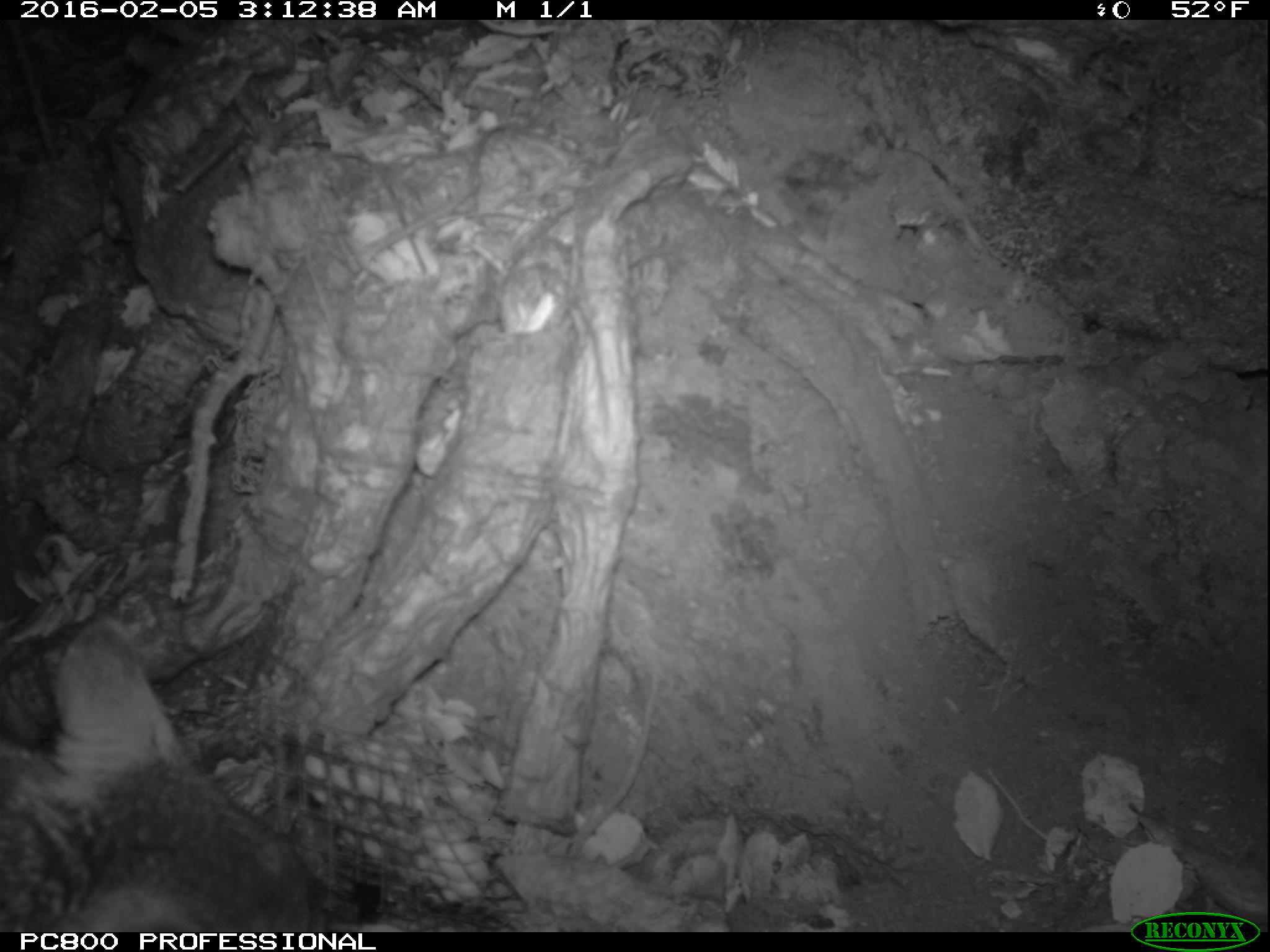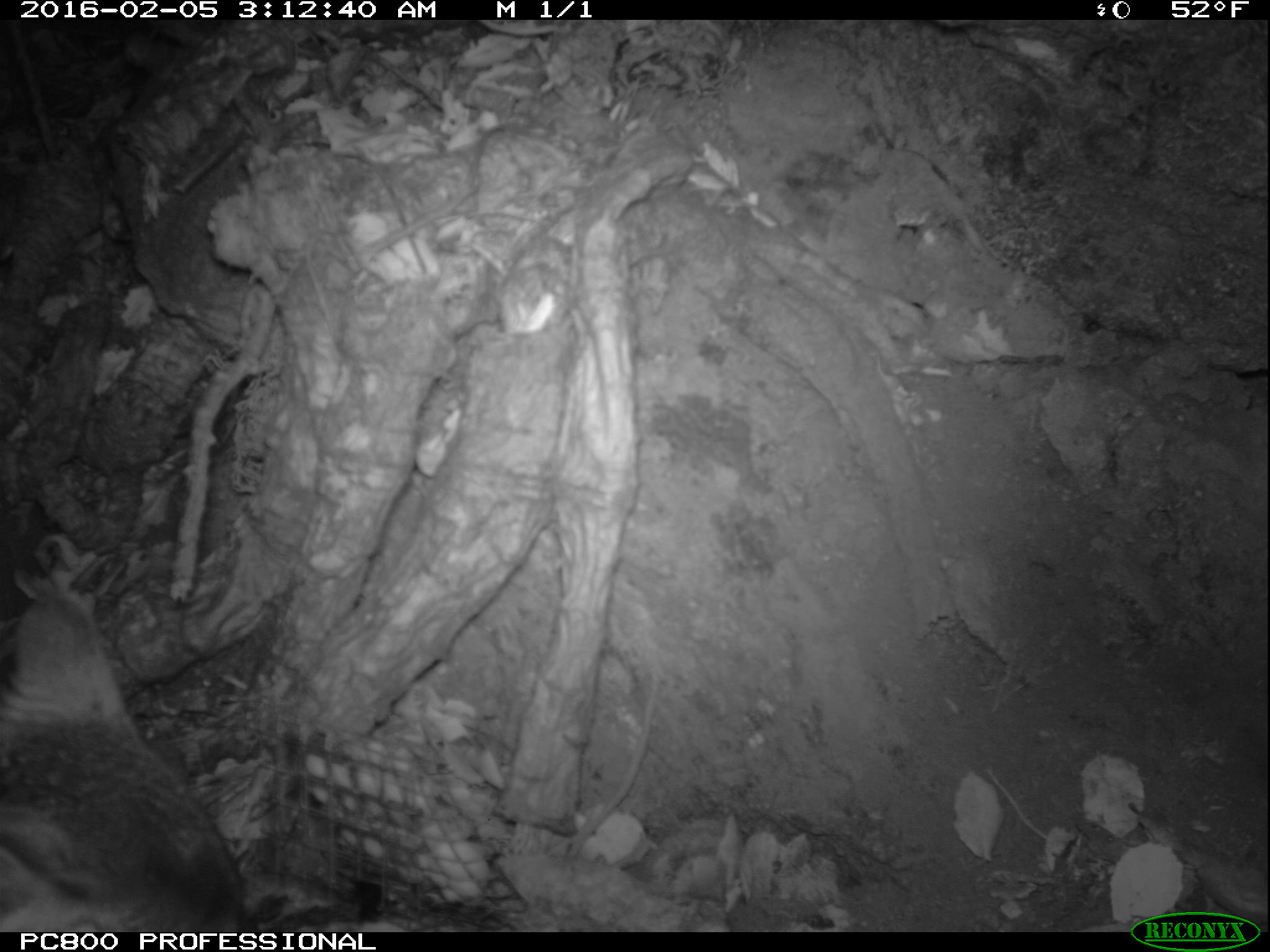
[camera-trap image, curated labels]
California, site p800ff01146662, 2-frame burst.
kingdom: Animalia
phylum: Chordata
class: Mammalia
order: Carnivora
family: Canidae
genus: Urocyon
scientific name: Urocyon littoralis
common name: island fox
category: fox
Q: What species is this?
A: Fox (island fox) (Urocyon littoralis).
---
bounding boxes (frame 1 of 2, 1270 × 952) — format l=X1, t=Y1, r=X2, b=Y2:
fox: l=0, t=609, r=331, b=933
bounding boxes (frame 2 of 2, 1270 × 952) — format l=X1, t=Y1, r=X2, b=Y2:
fox: l=0, t=599, r=247, b=932